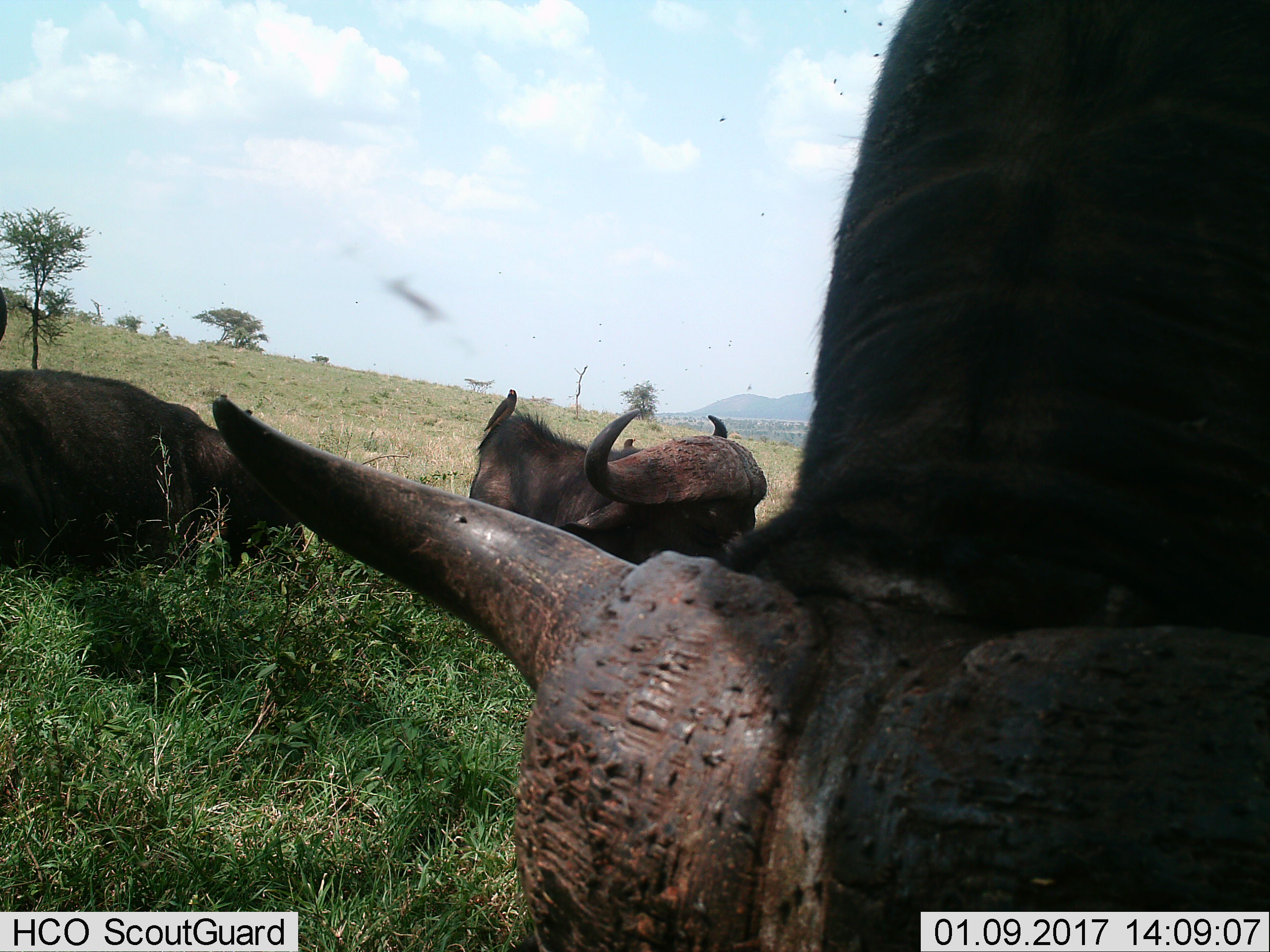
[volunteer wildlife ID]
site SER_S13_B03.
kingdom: Animalia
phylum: Chordata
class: Mammalia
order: Artiodactyla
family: Bovidae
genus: Syncerus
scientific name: Syncerus caffer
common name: african buffalo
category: buffalo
Buffalo (african buffalo) (Syncerus caffer), count 3. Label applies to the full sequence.